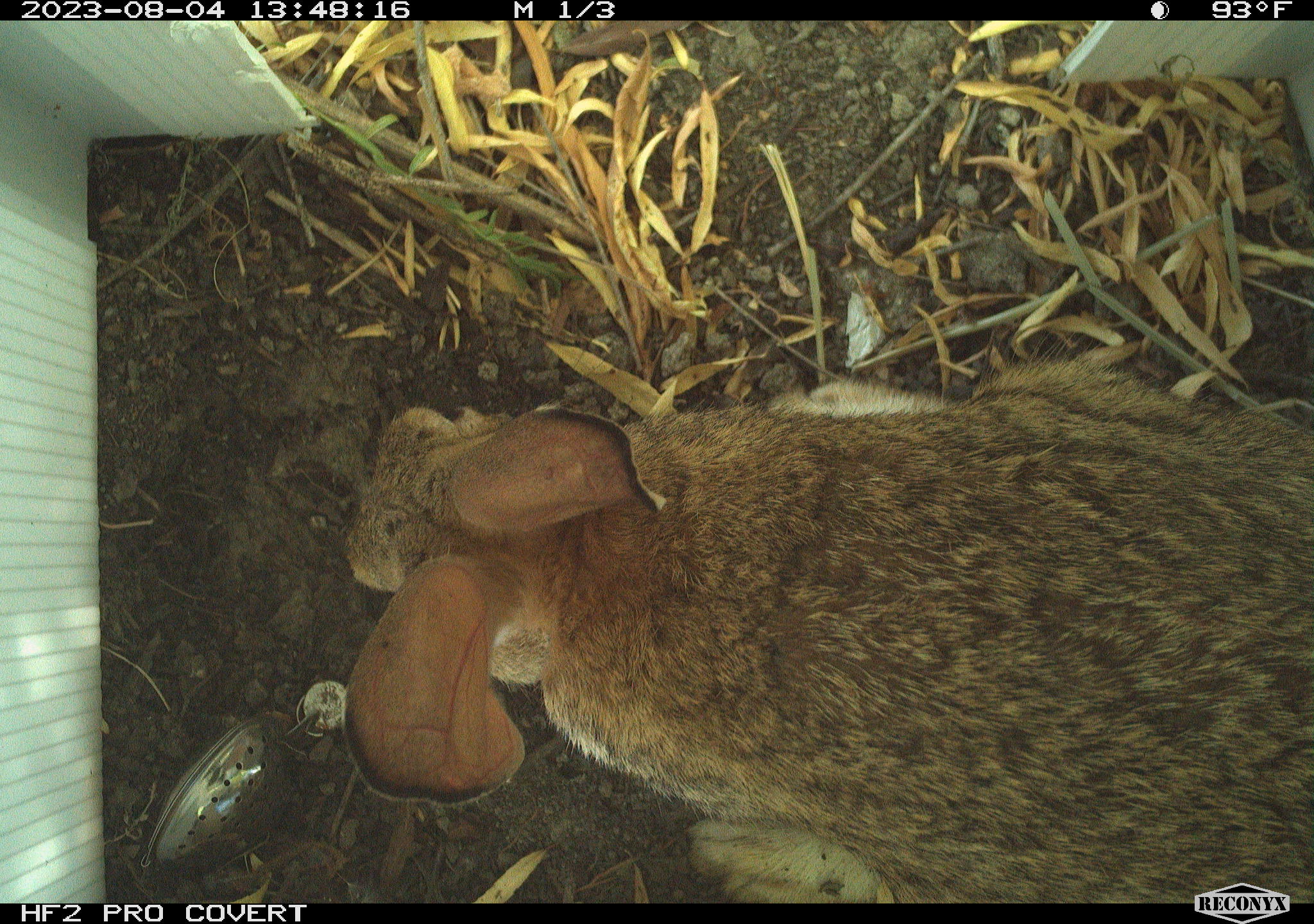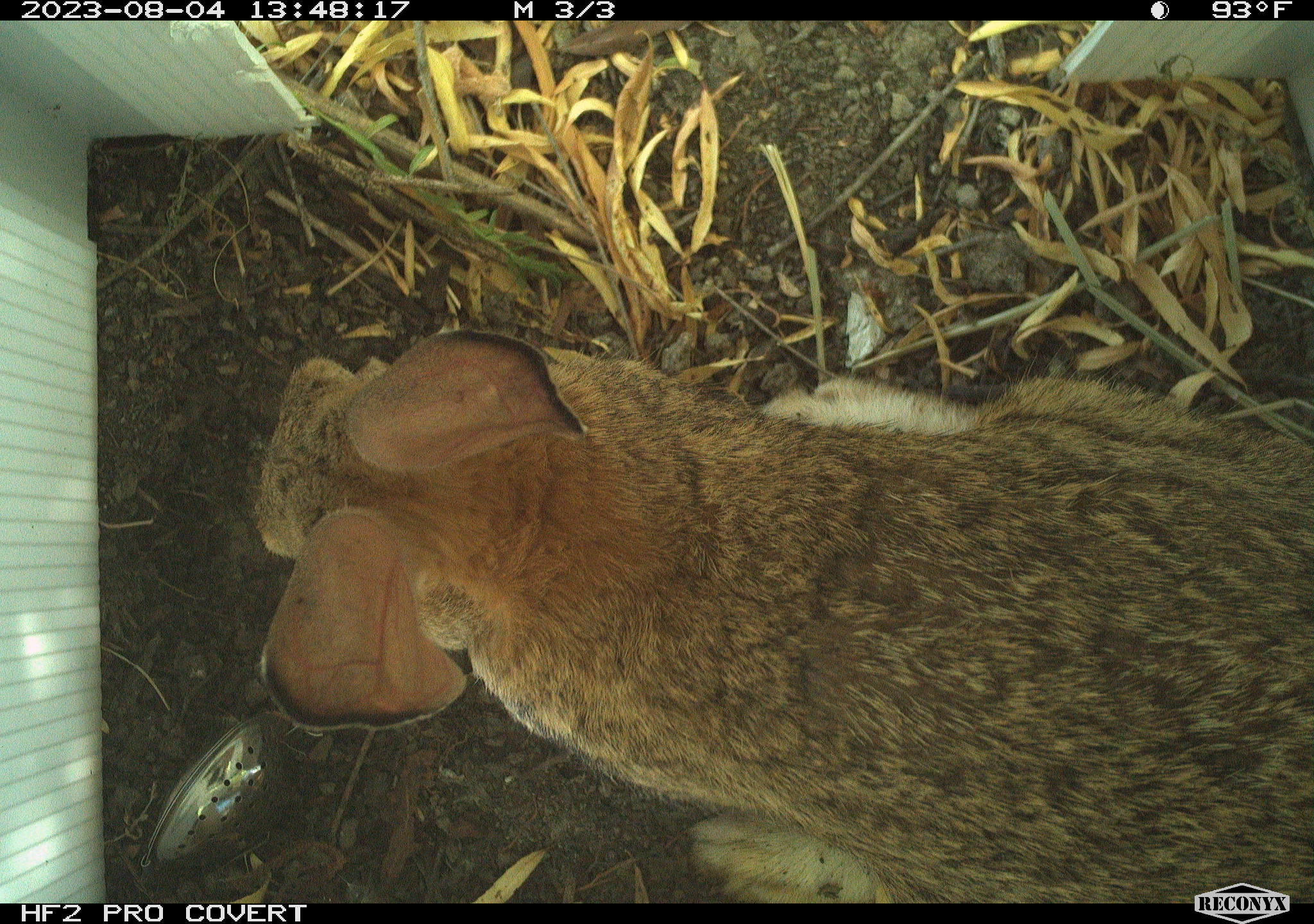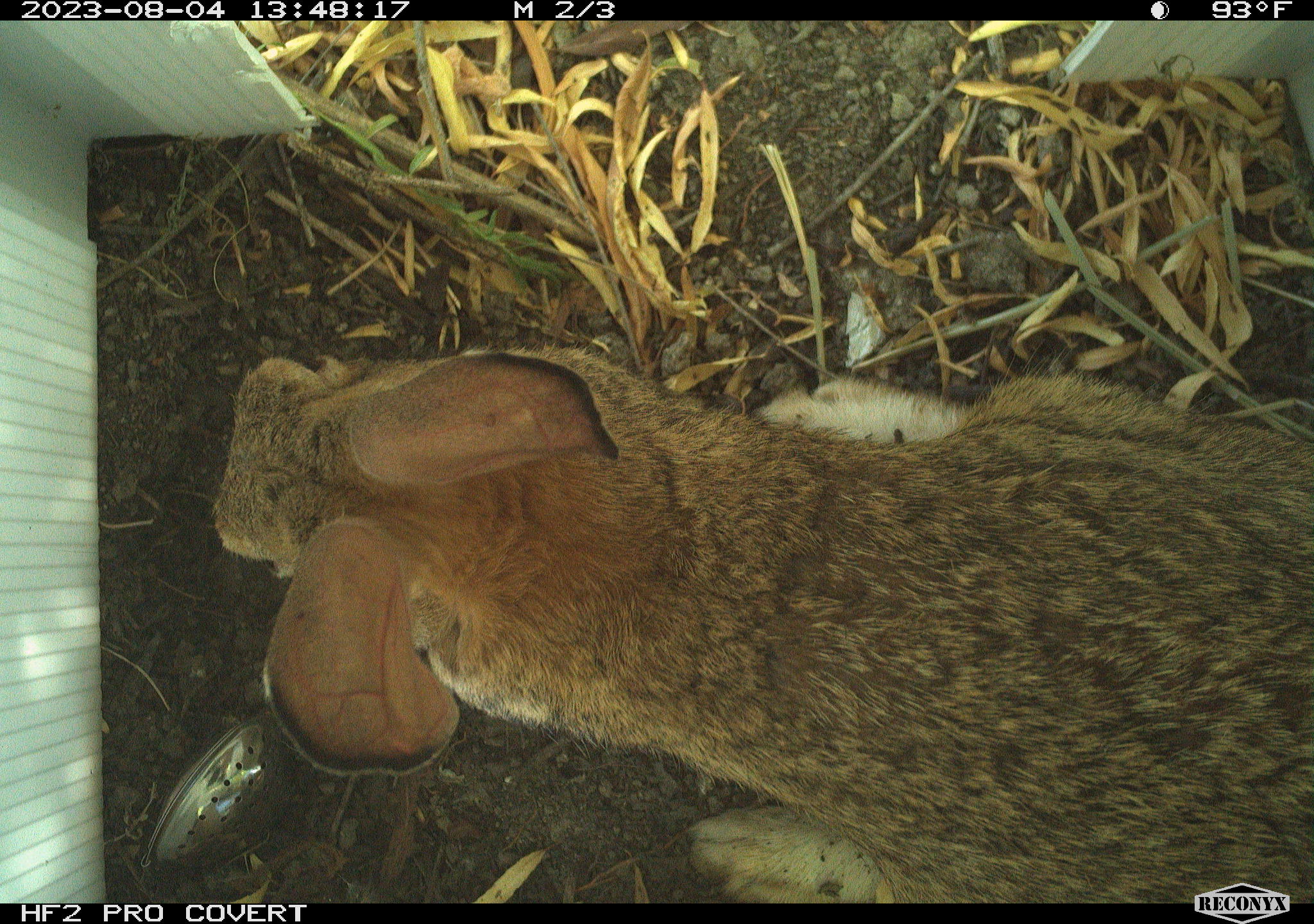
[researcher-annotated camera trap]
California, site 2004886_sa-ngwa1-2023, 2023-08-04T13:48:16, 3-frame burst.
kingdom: Animalia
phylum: Chordata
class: Mammalia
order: Lagomorpha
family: Leporidae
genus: Sylvilagus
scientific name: Sylvilagus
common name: cottontail rabbits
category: sylvilagus species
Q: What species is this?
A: Sylvilagus species (cottontail rabbits) (Sylvilagus).